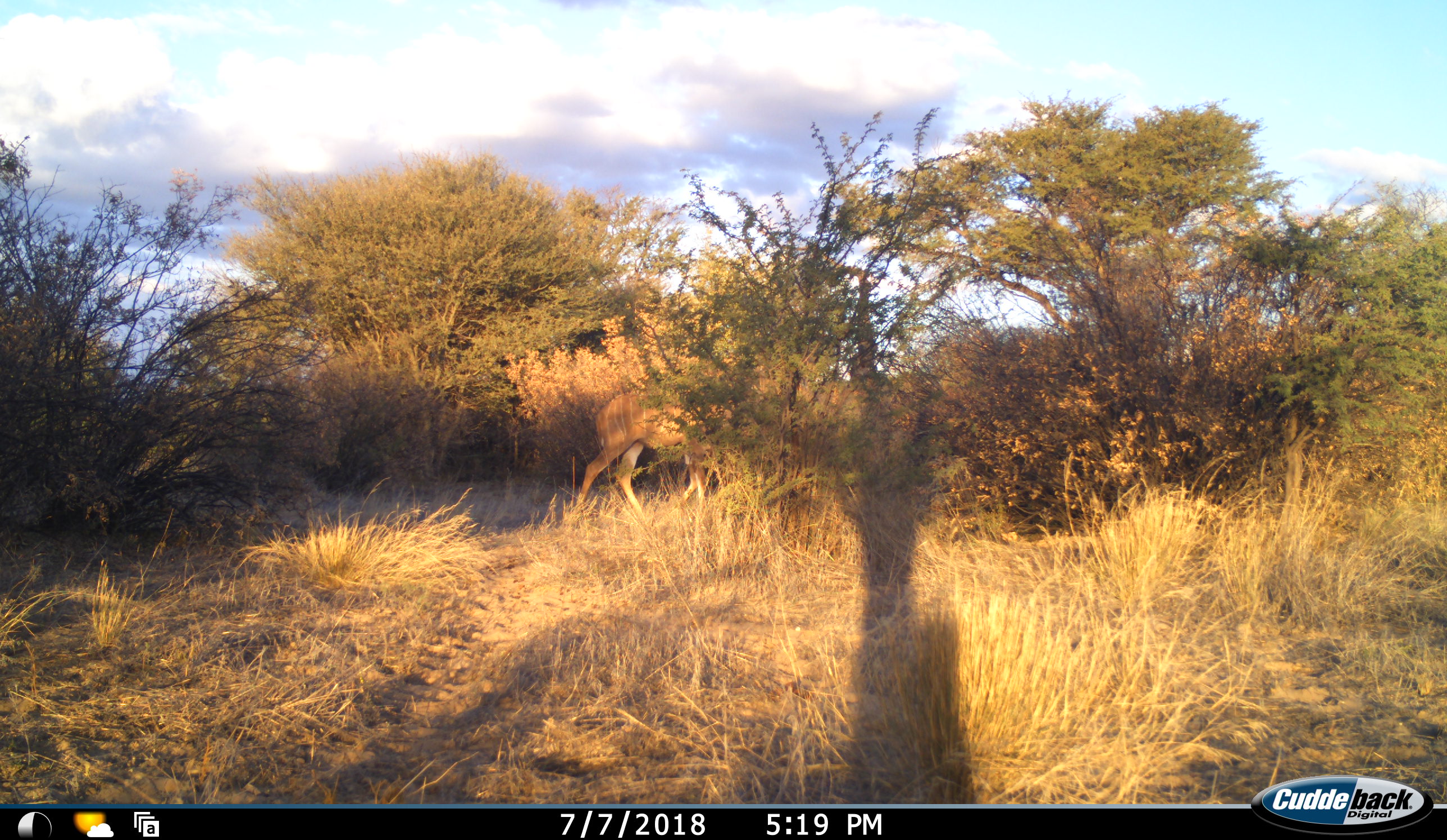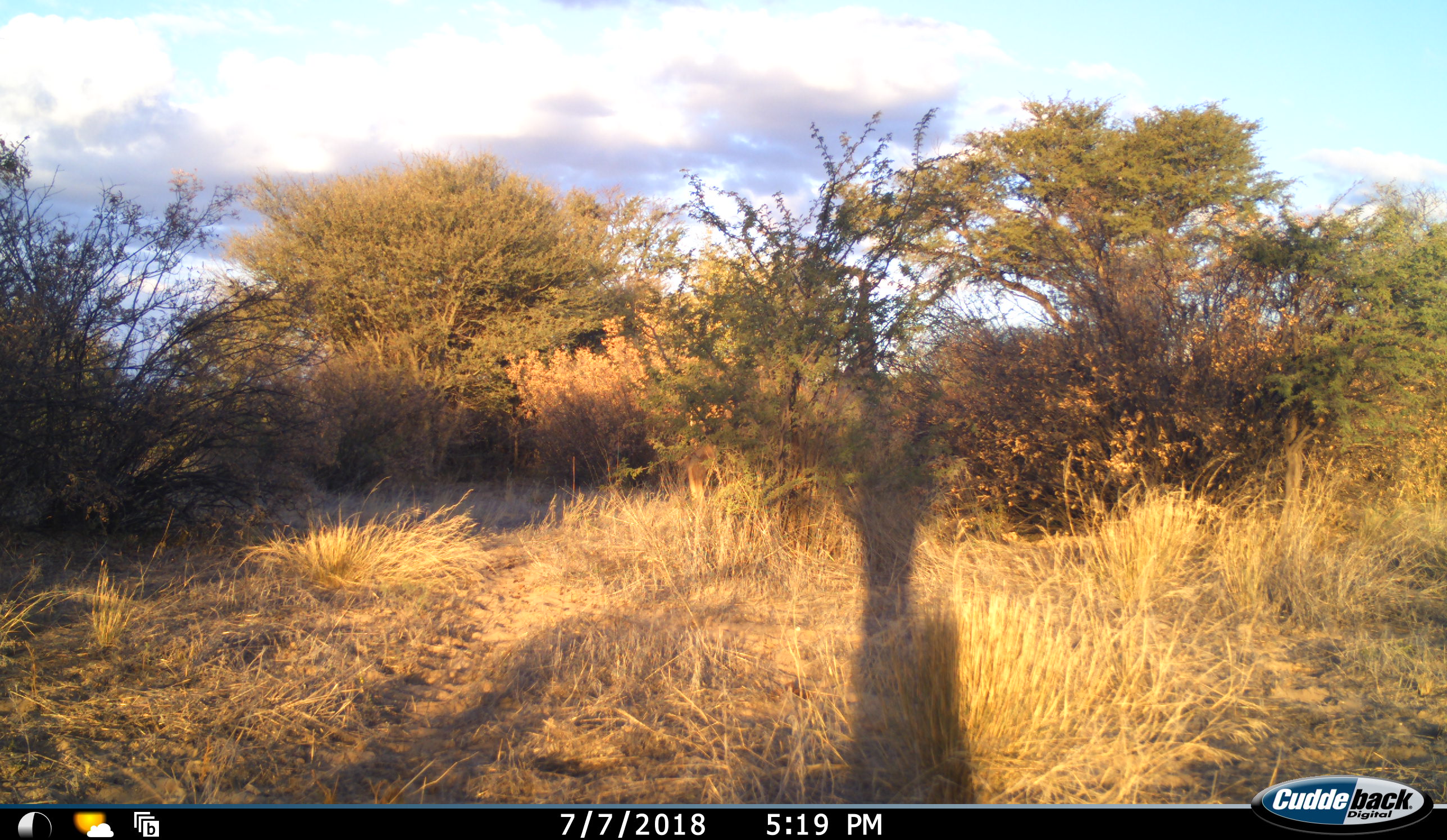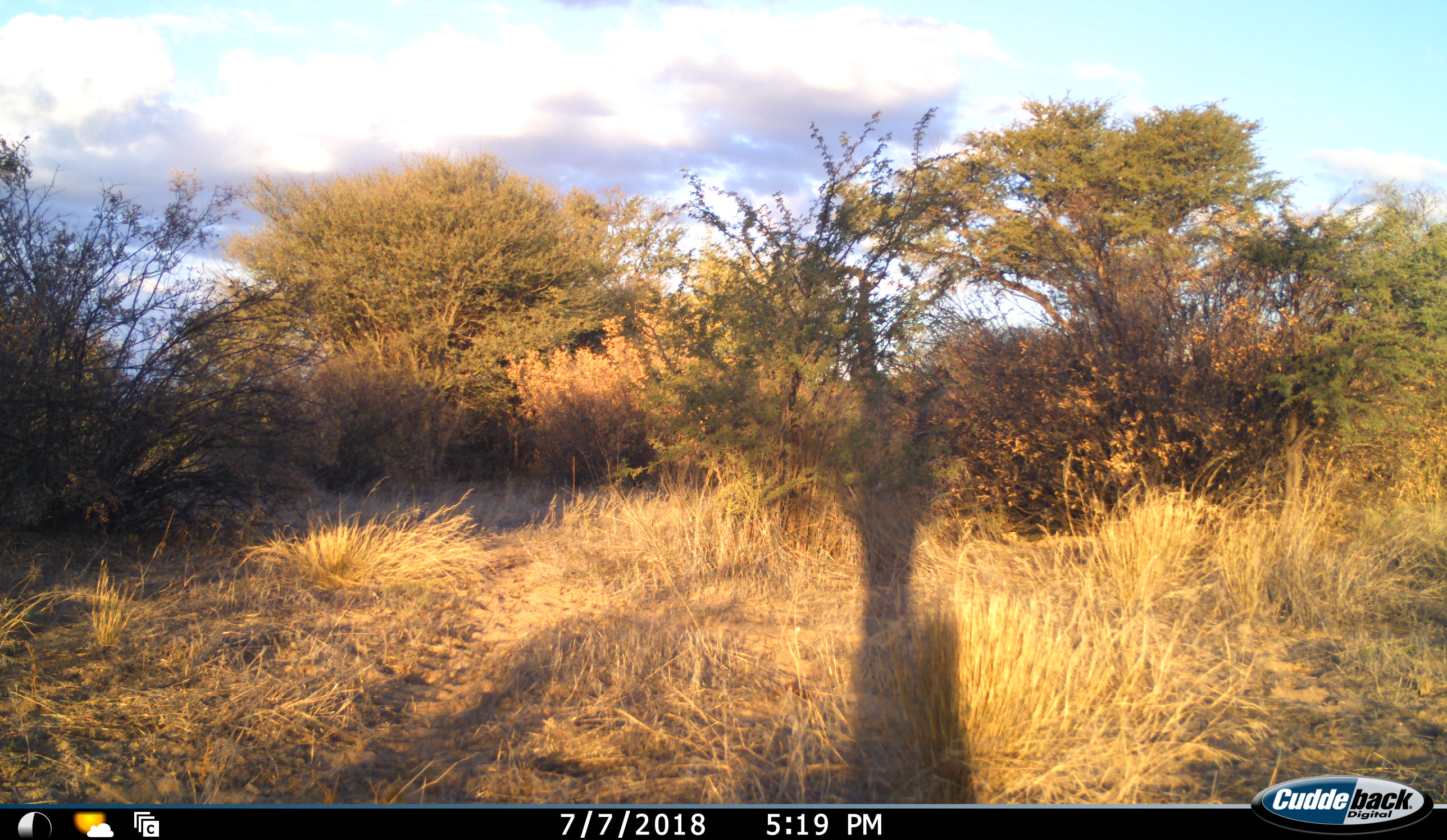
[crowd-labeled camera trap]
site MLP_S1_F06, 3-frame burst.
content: unidentified animal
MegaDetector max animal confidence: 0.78